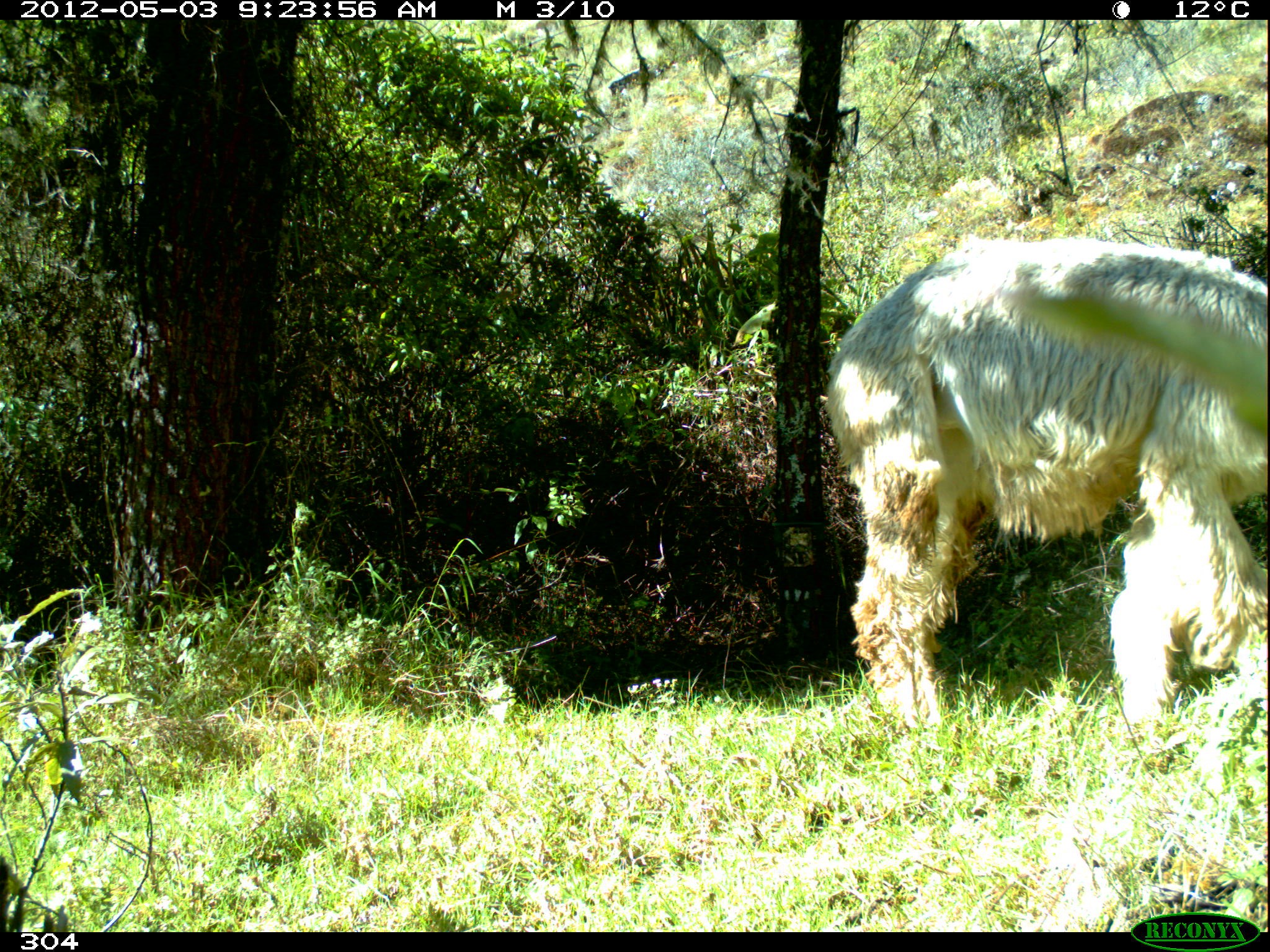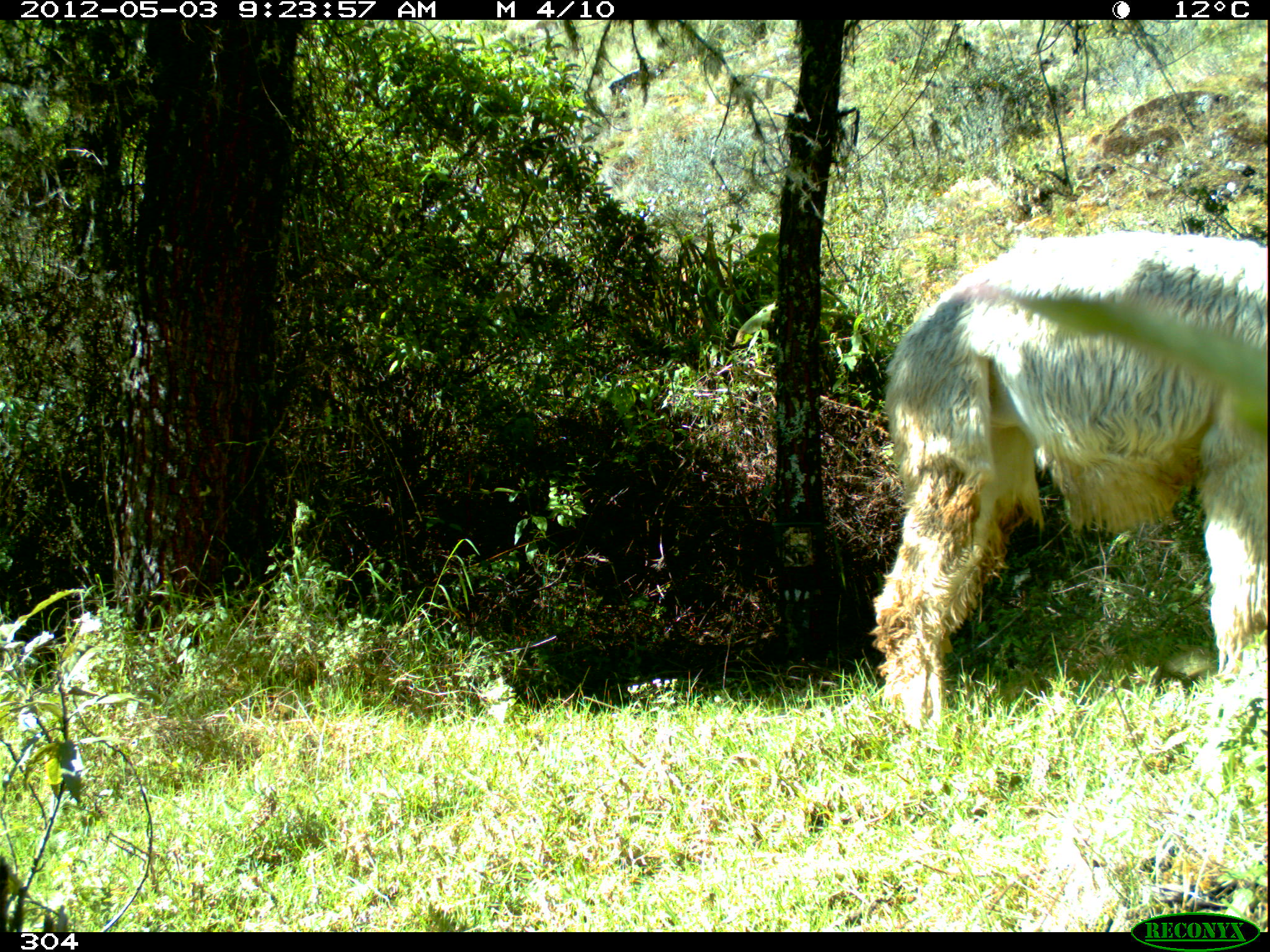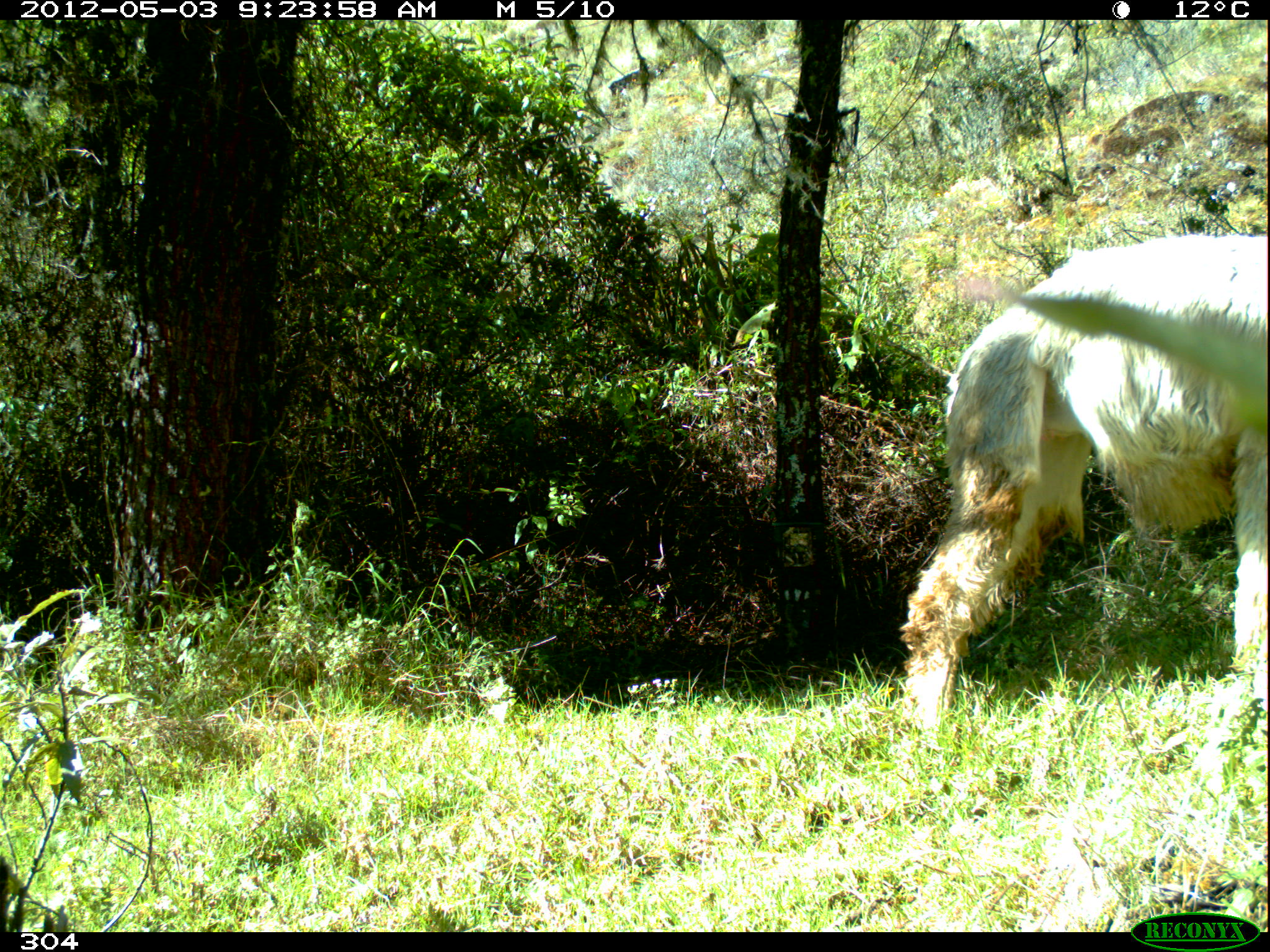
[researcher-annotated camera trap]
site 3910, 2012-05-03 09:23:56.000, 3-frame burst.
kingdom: Animalia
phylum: Chordata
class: Mammalia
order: Artiodactyla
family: Camelidae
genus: Vicugna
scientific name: Vicugna pacos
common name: alpaca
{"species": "Vicugna pacos (alpaca)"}